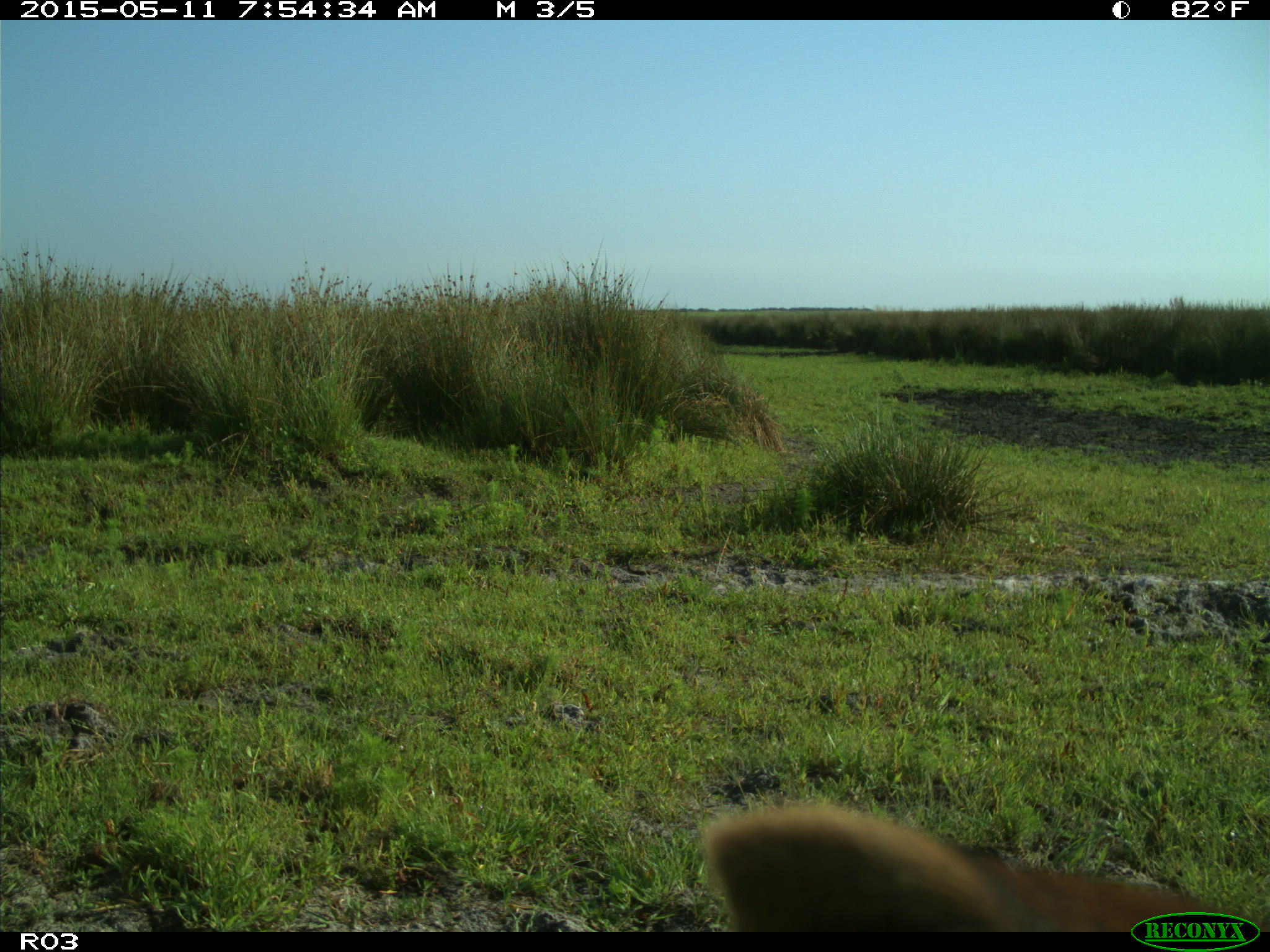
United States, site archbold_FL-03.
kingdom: Animalia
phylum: Chordata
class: Mammalia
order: Artiodactyla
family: Bovidae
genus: Bos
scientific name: Bos taurus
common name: domestic cow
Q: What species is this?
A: Bos taurus (domestic cow).